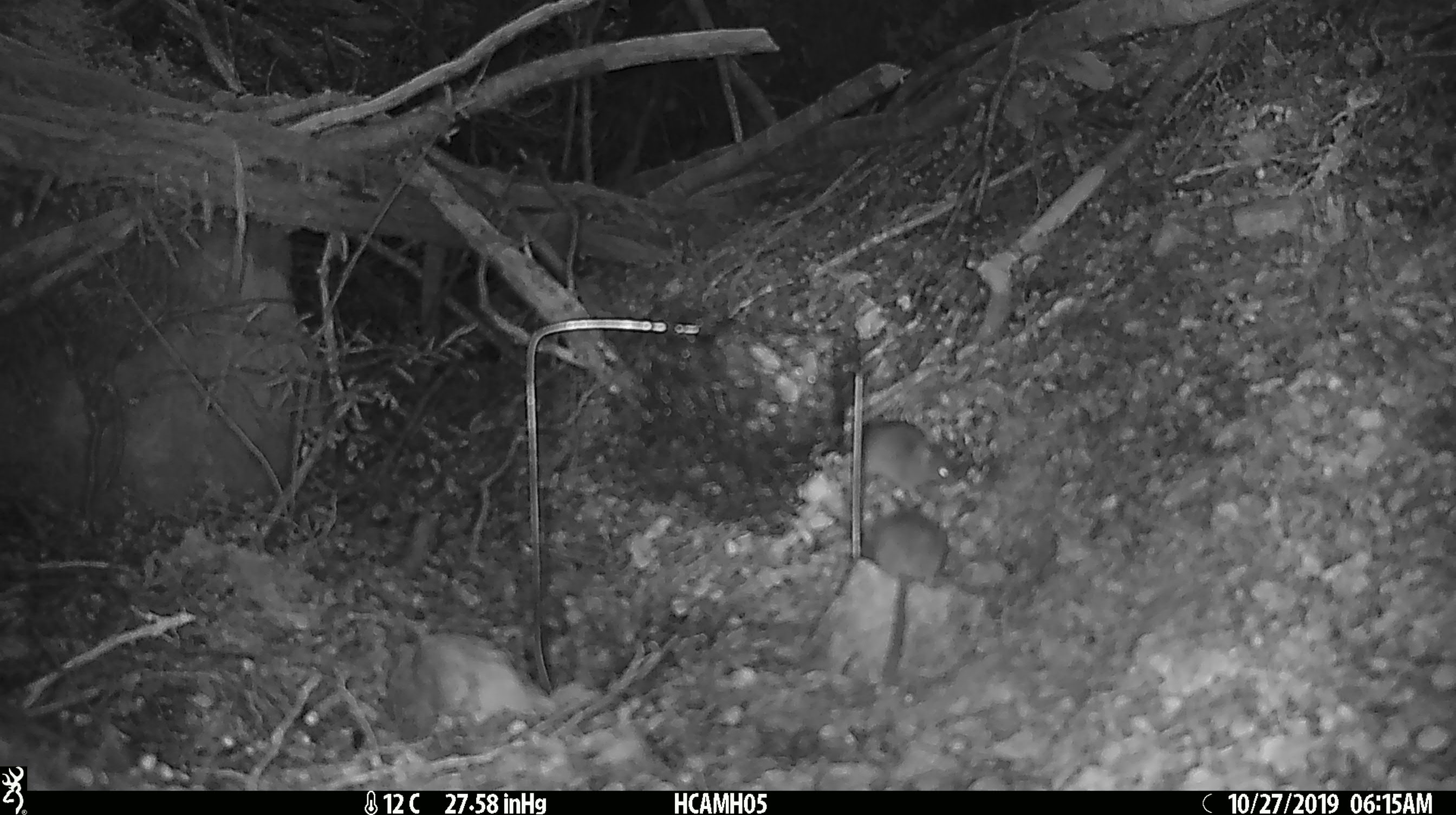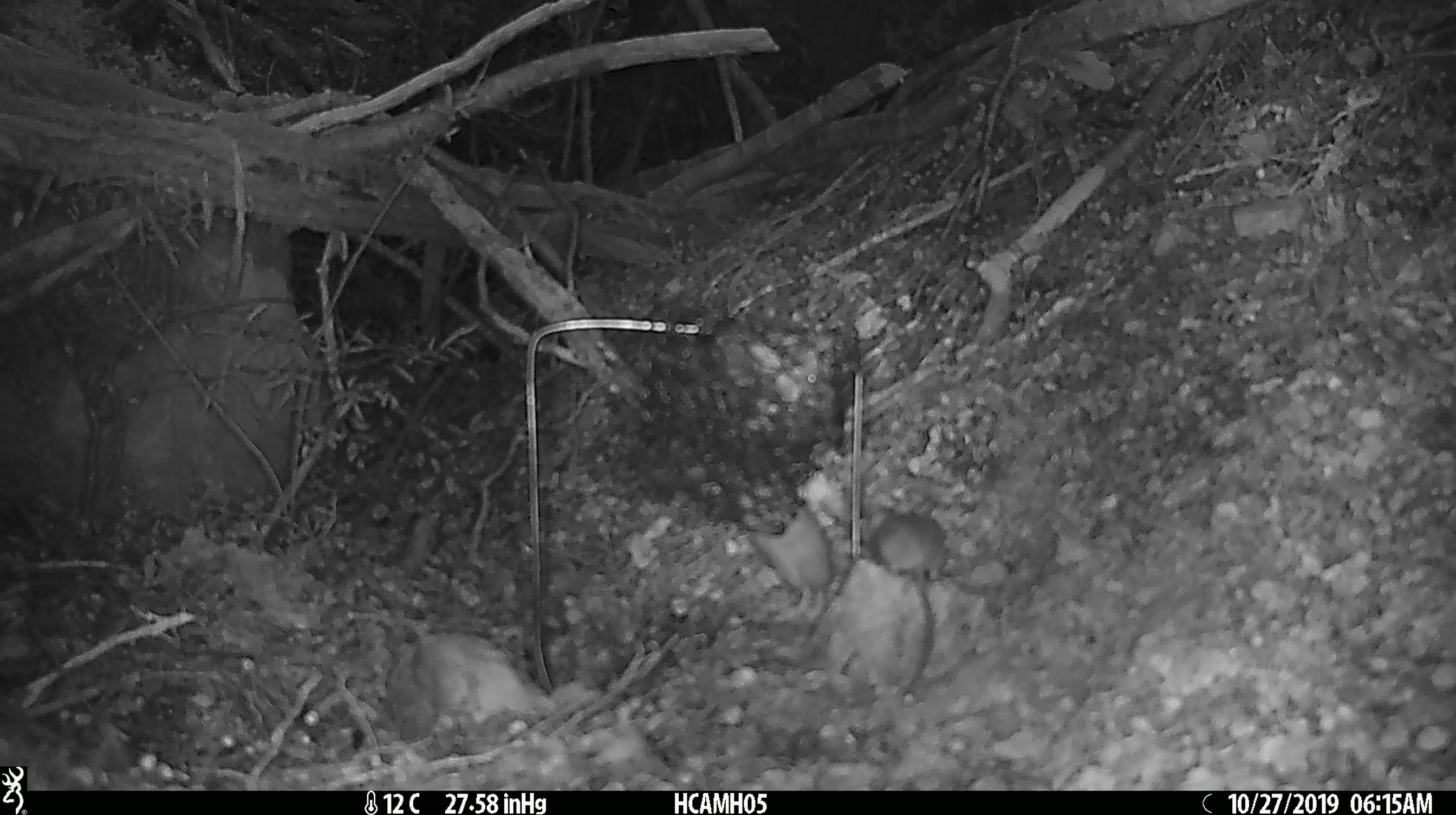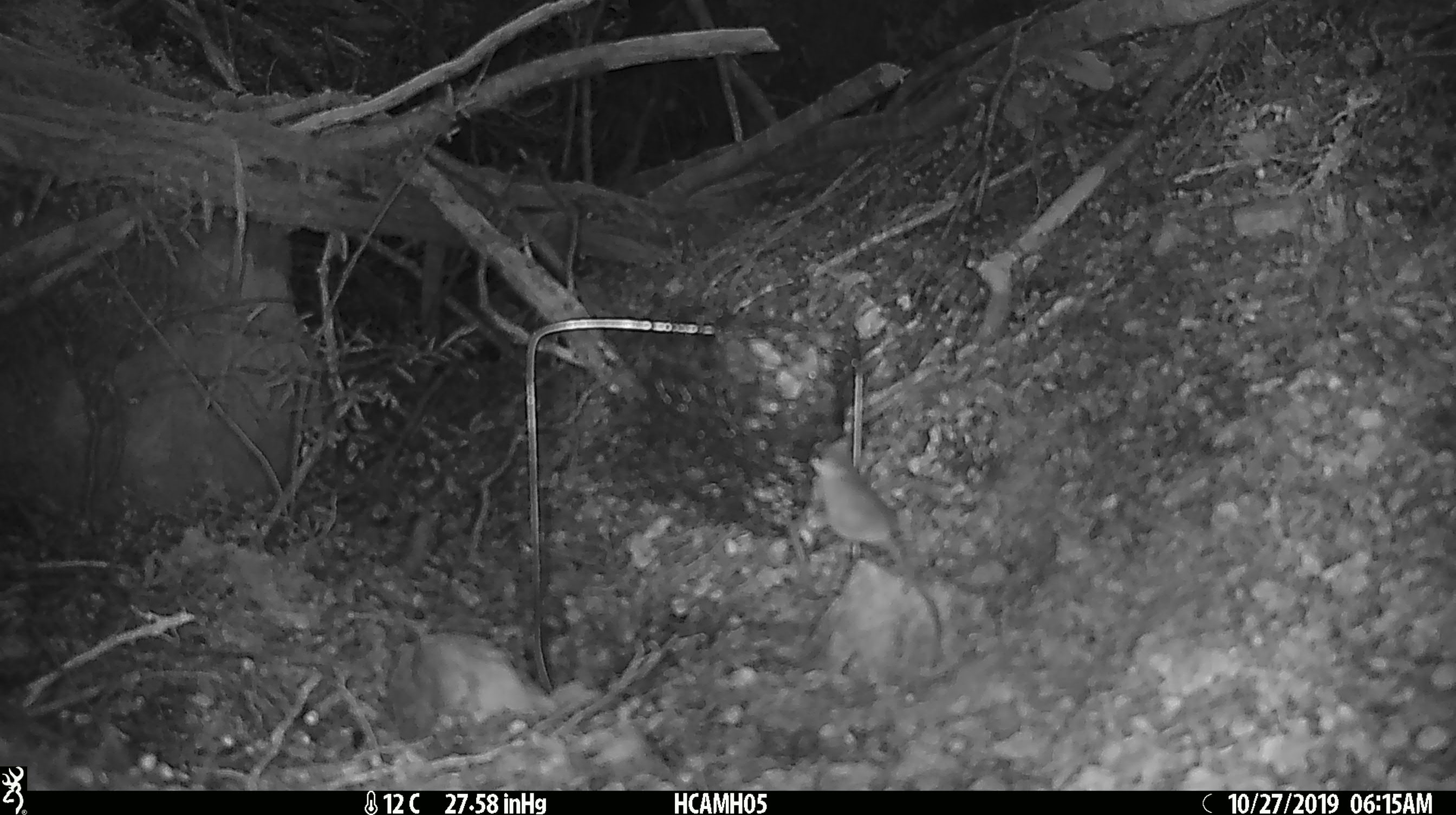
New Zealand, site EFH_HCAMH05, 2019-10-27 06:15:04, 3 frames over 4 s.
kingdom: Animalia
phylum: Chordata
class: Mammalia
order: Rodentia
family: Muridae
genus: Mus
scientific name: Mus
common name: mouse